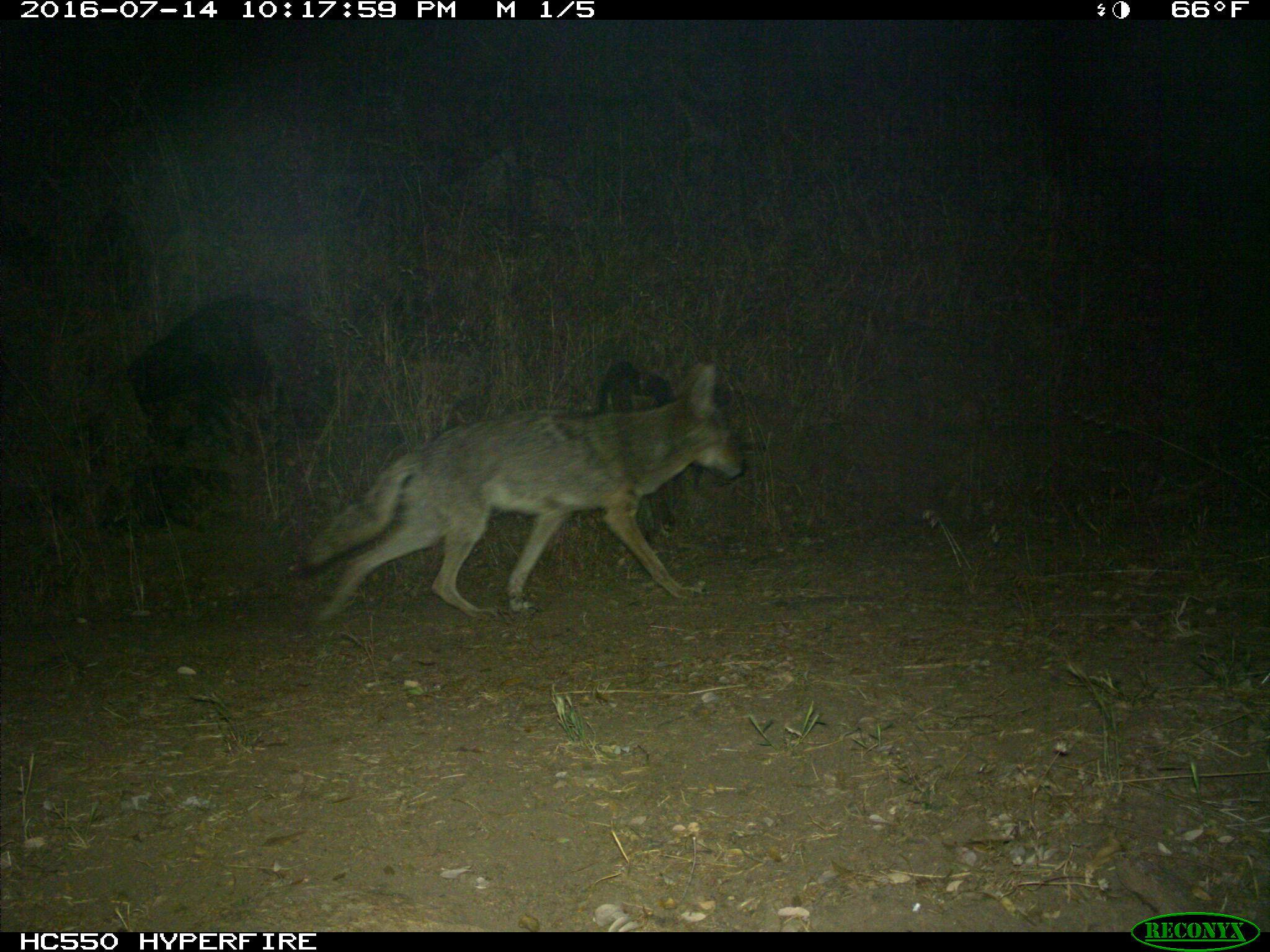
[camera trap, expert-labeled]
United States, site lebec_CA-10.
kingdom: Animalia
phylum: Chordata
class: Mammalia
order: Carnivora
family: Canidae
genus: Canis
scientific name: Canis latrans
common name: coyote